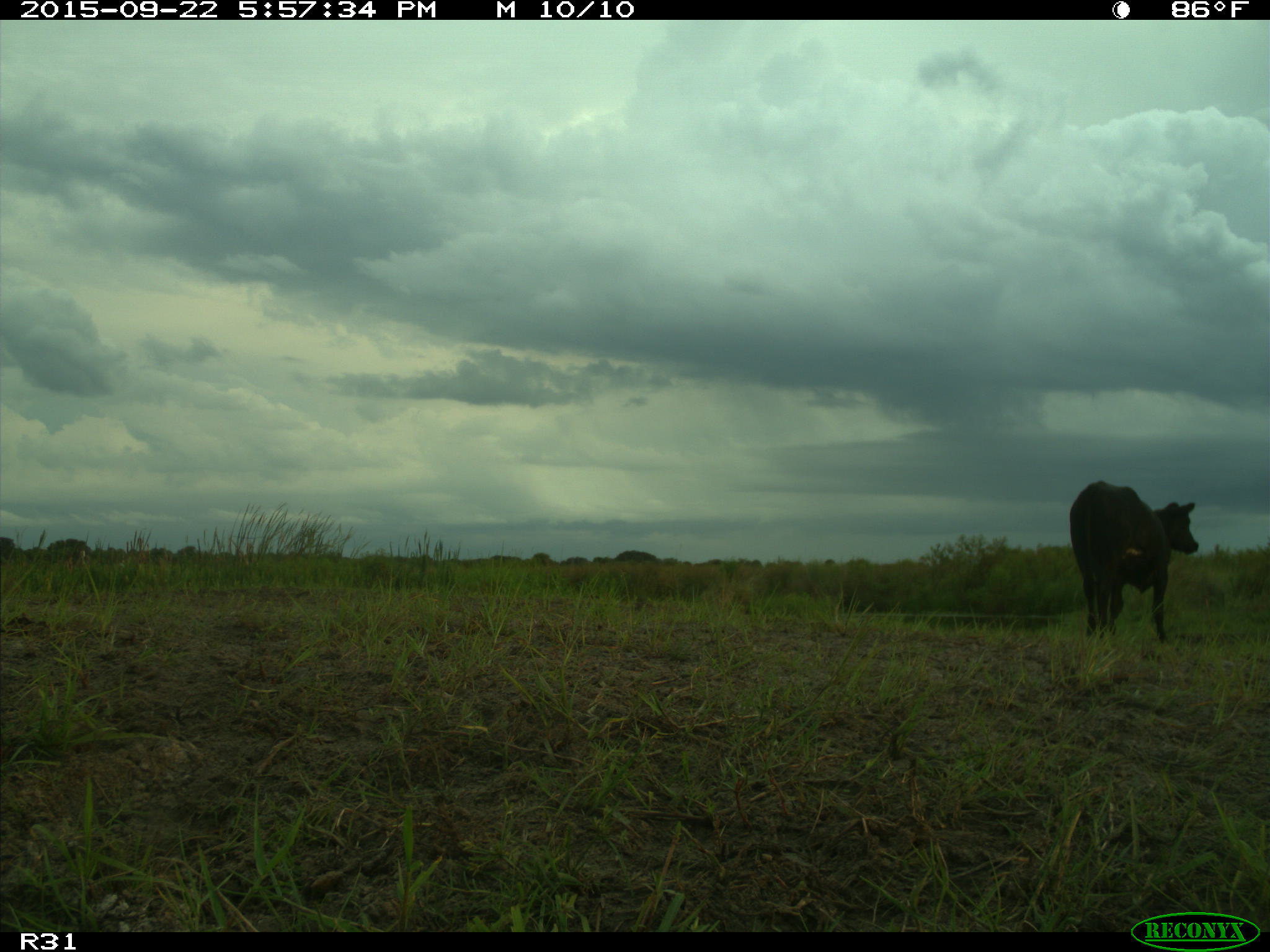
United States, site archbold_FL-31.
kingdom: Animalia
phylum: Chordata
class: Mammalia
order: Artiodactyla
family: Bovidae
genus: Bos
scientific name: Bos taurus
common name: domestic cow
Bos taurus (domestic cow).